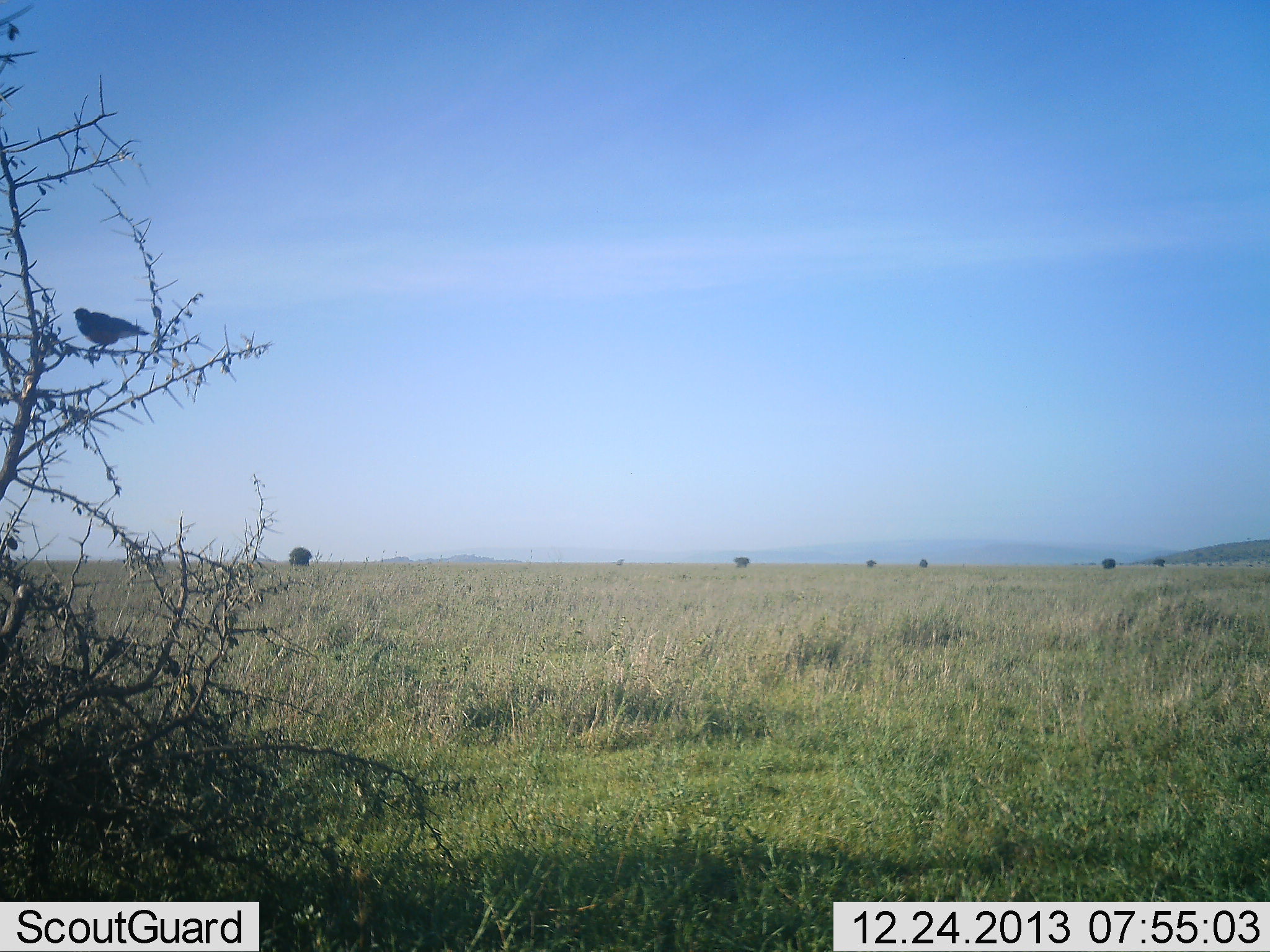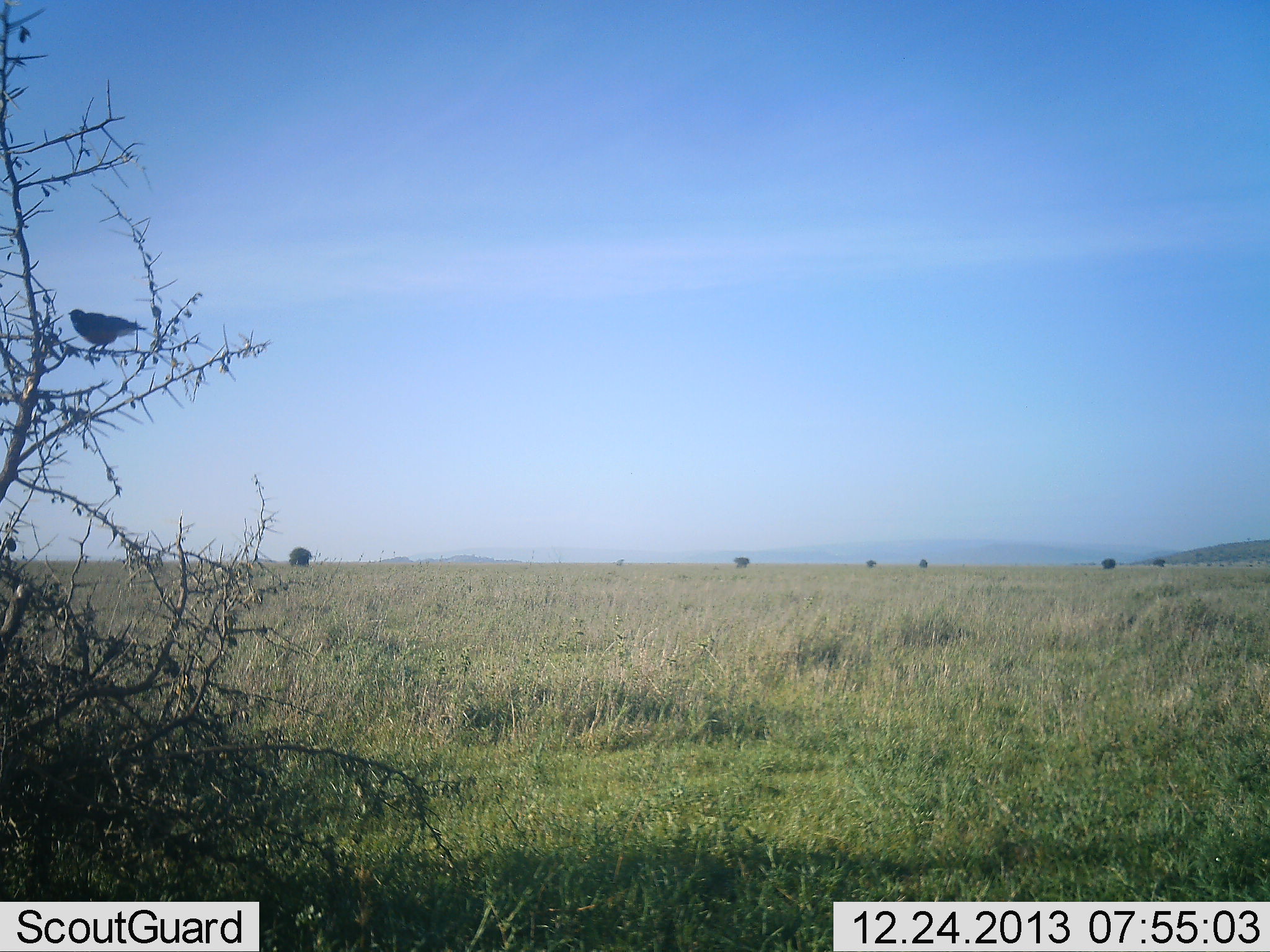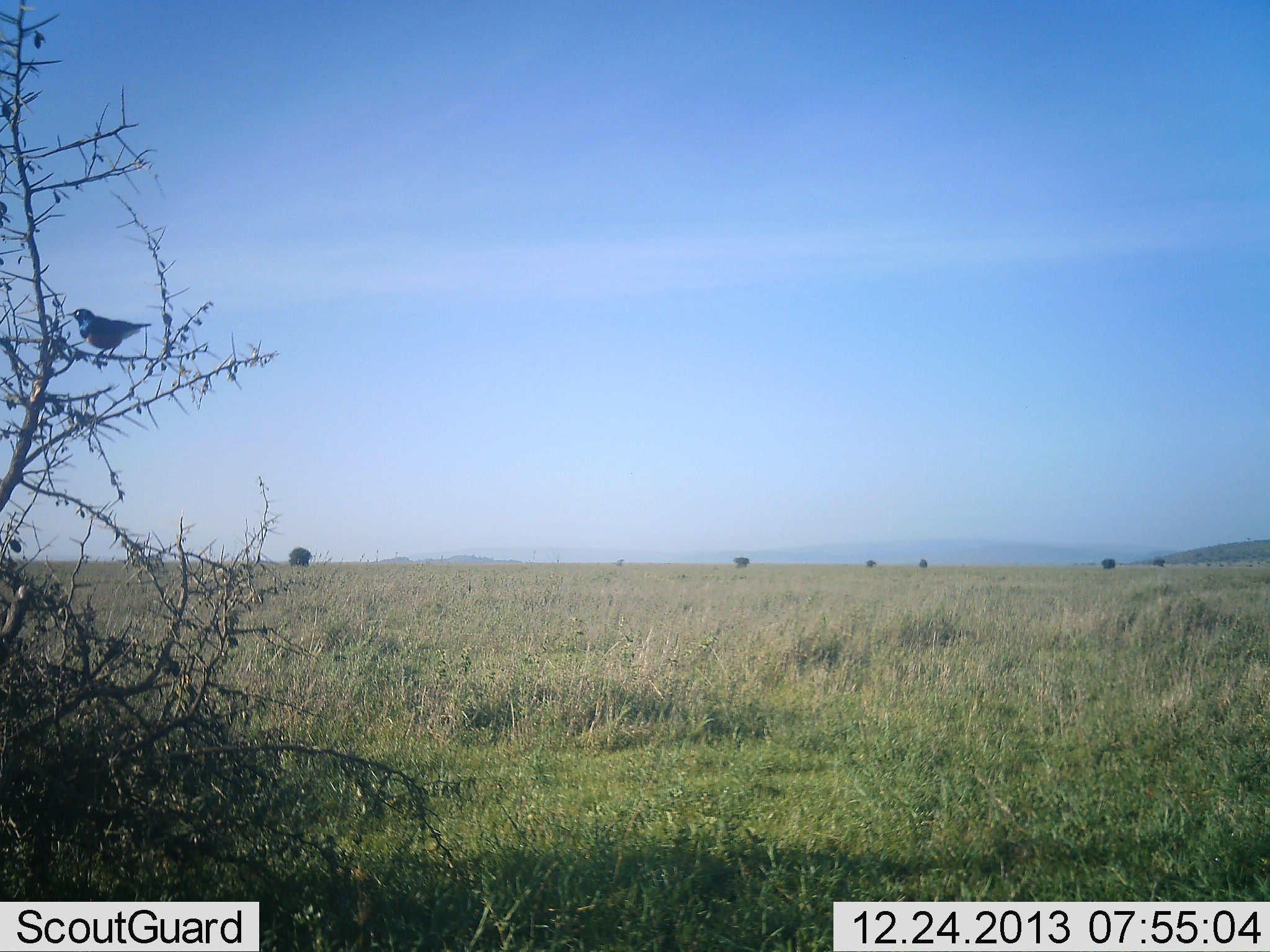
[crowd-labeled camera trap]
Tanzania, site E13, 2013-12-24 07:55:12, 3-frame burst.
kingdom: Animalia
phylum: Chordata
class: Aves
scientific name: Aves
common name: bird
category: otherbird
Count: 1.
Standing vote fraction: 50%.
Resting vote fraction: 50%.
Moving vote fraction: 0%.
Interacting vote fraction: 0%.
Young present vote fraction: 0%.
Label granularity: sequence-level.